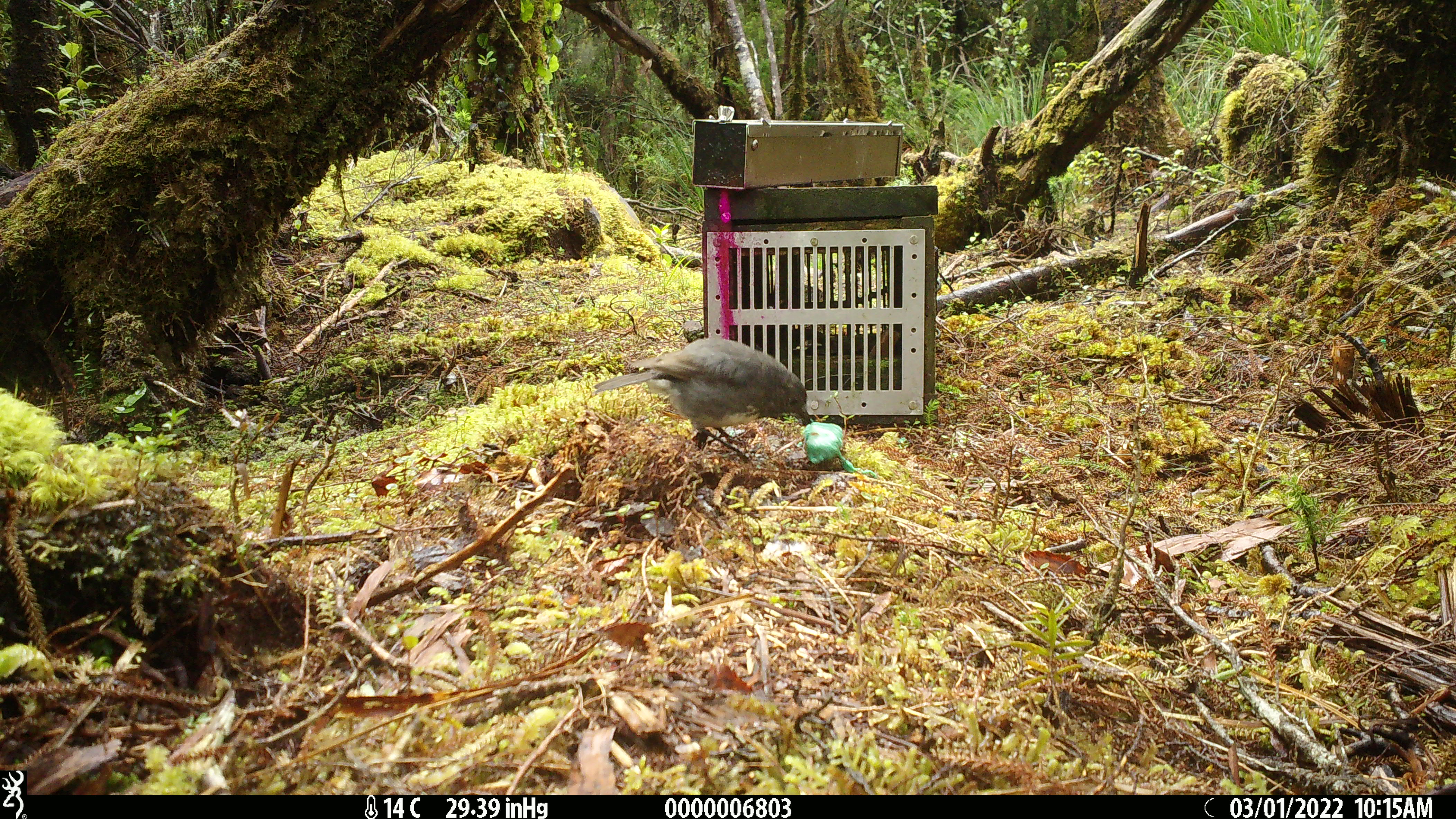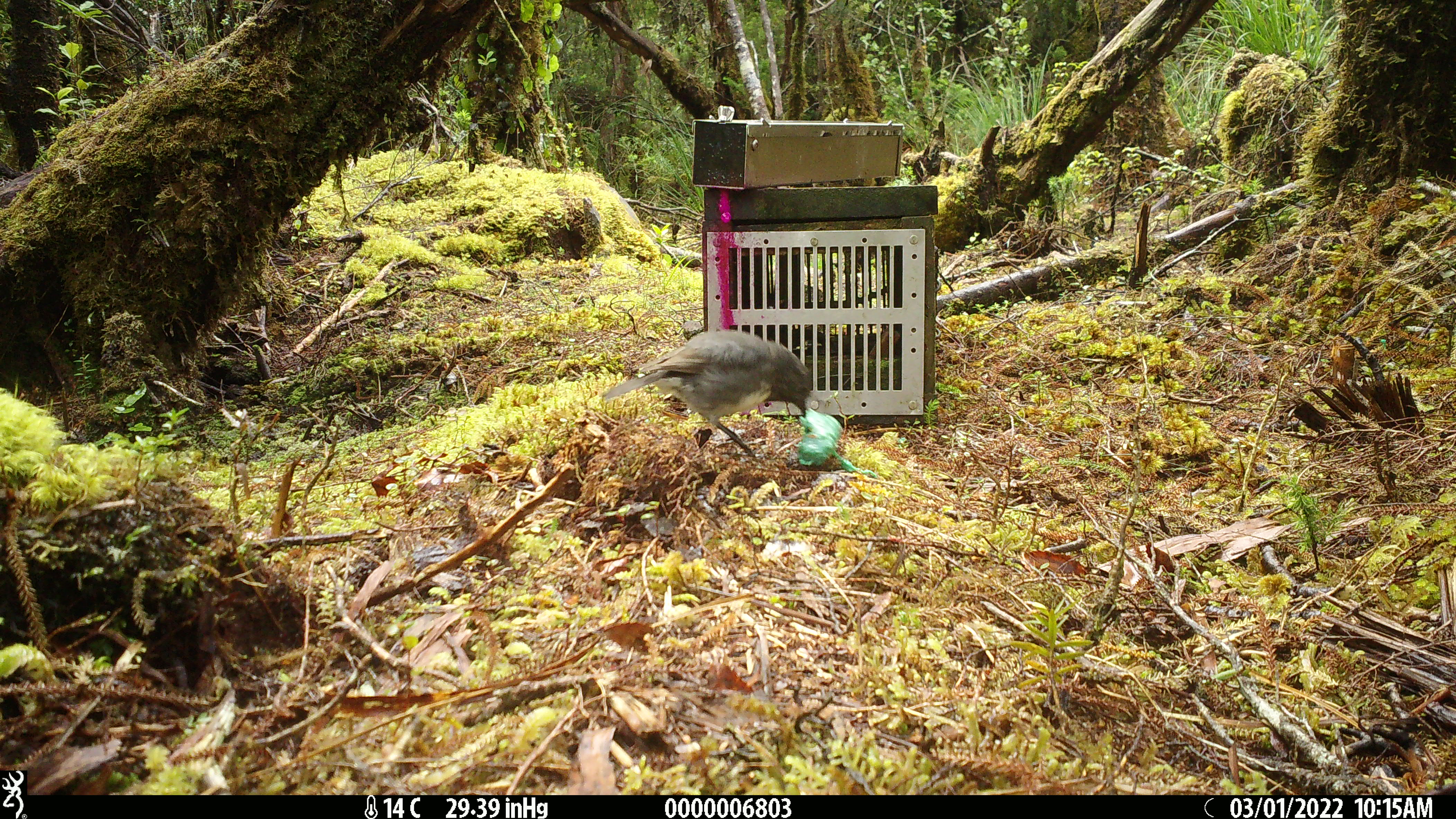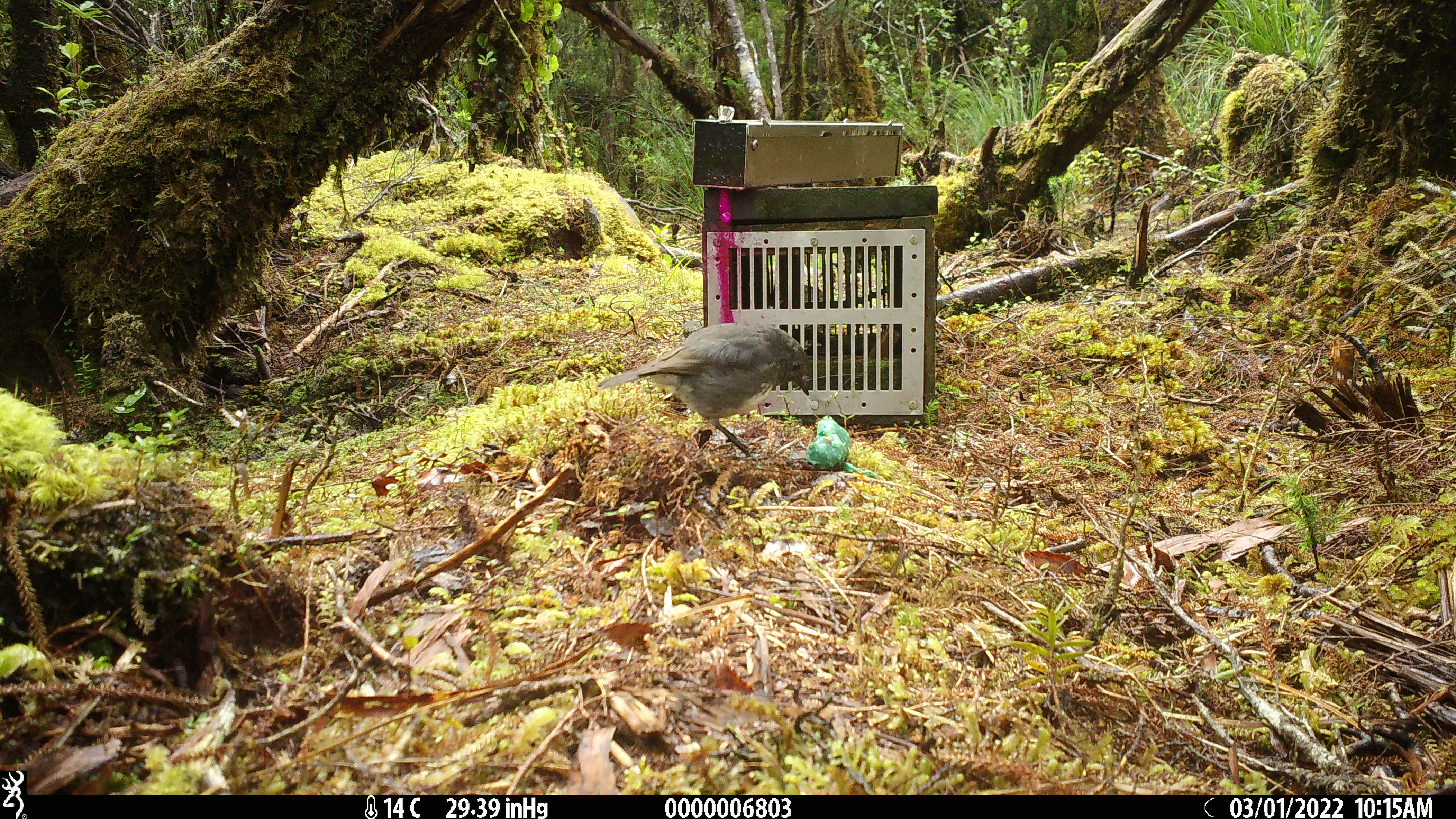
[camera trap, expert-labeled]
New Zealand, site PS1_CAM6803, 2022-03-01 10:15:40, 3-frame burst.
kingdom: Animalia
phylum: Chordata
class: Aves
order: Passeriformes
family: Petroicidae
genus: Petroica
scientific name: Petroica australis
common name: new zealand robin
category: robin